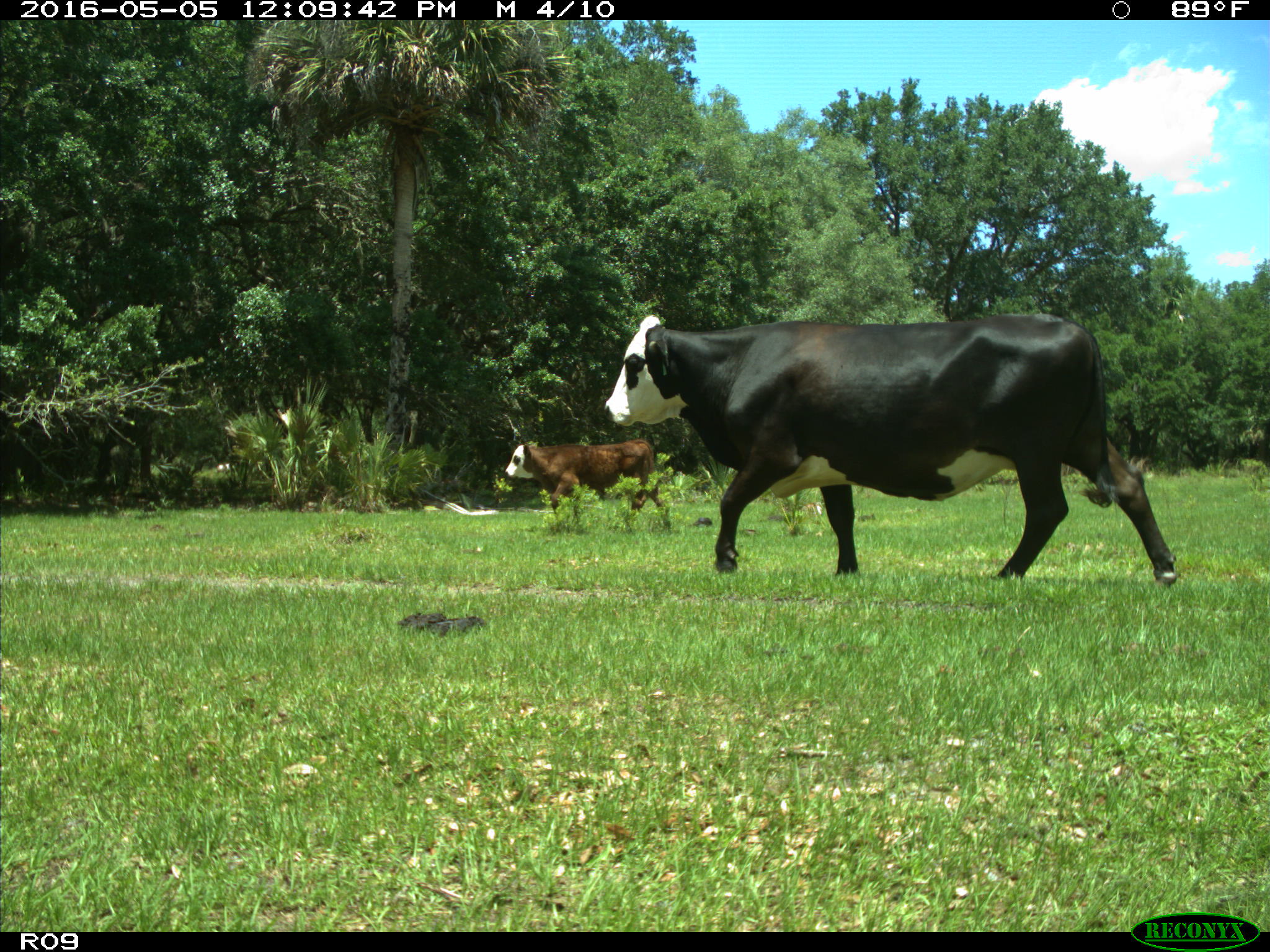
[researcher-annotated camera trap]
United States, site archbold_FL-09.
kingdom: Animalia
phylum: Chordata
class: Mammalia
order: Artiodactyla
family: Bovidae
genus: Bos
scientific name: Bos taurus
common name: domestic cow